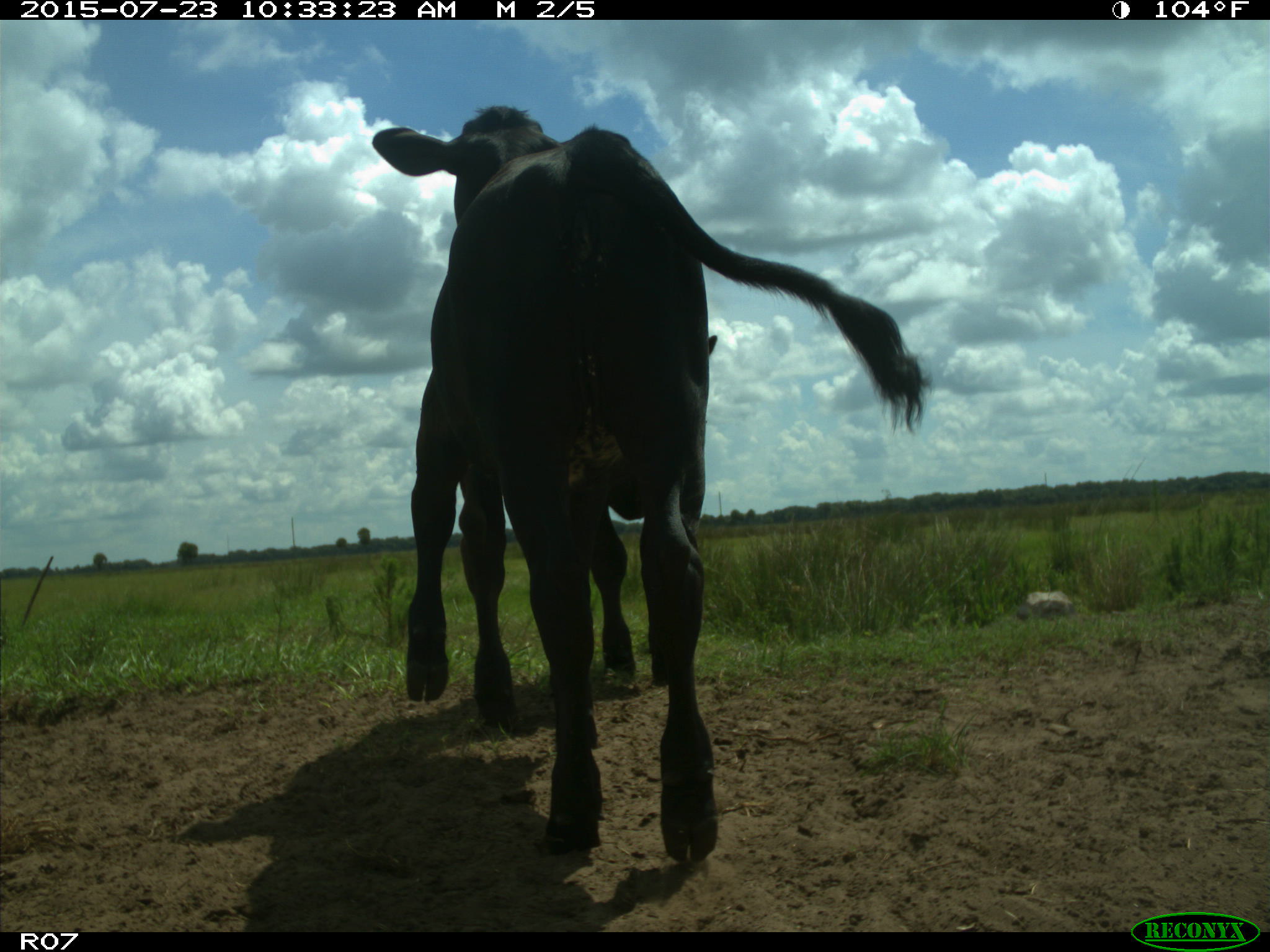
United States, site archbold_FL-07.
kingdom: Animalia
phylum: Chordata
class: Mammalia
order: Artiodactyla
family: Bovidae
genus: Bos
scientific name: Bos taurus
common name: domestic cow